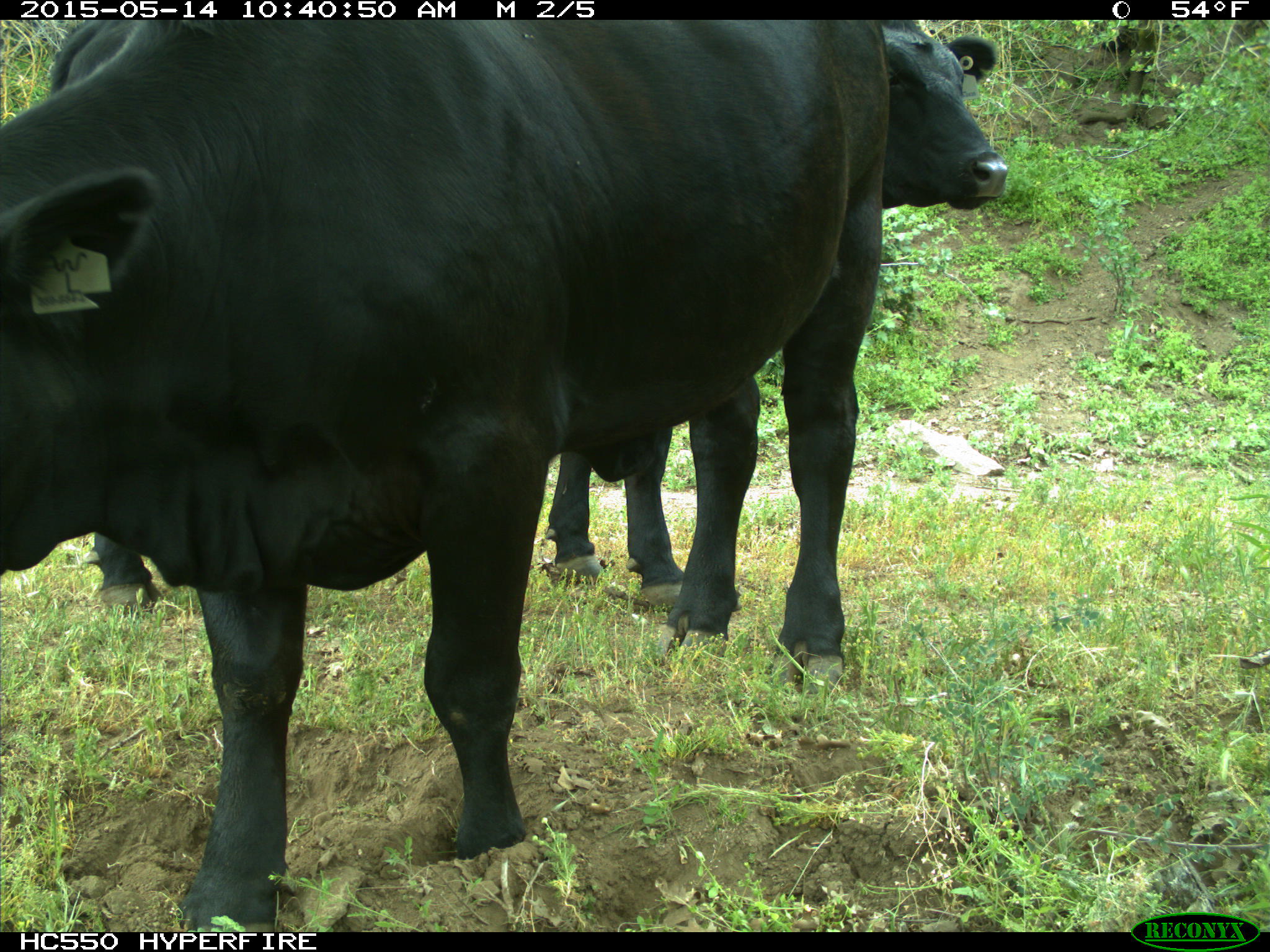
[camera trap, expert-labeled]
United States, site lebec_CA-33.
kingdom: Animalia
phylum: Chordata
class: Mammalia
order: Artiodactyla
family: Bovidae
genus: Bos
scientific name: Bos taurus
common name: domestic cow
Bos taurus (domestic cow).